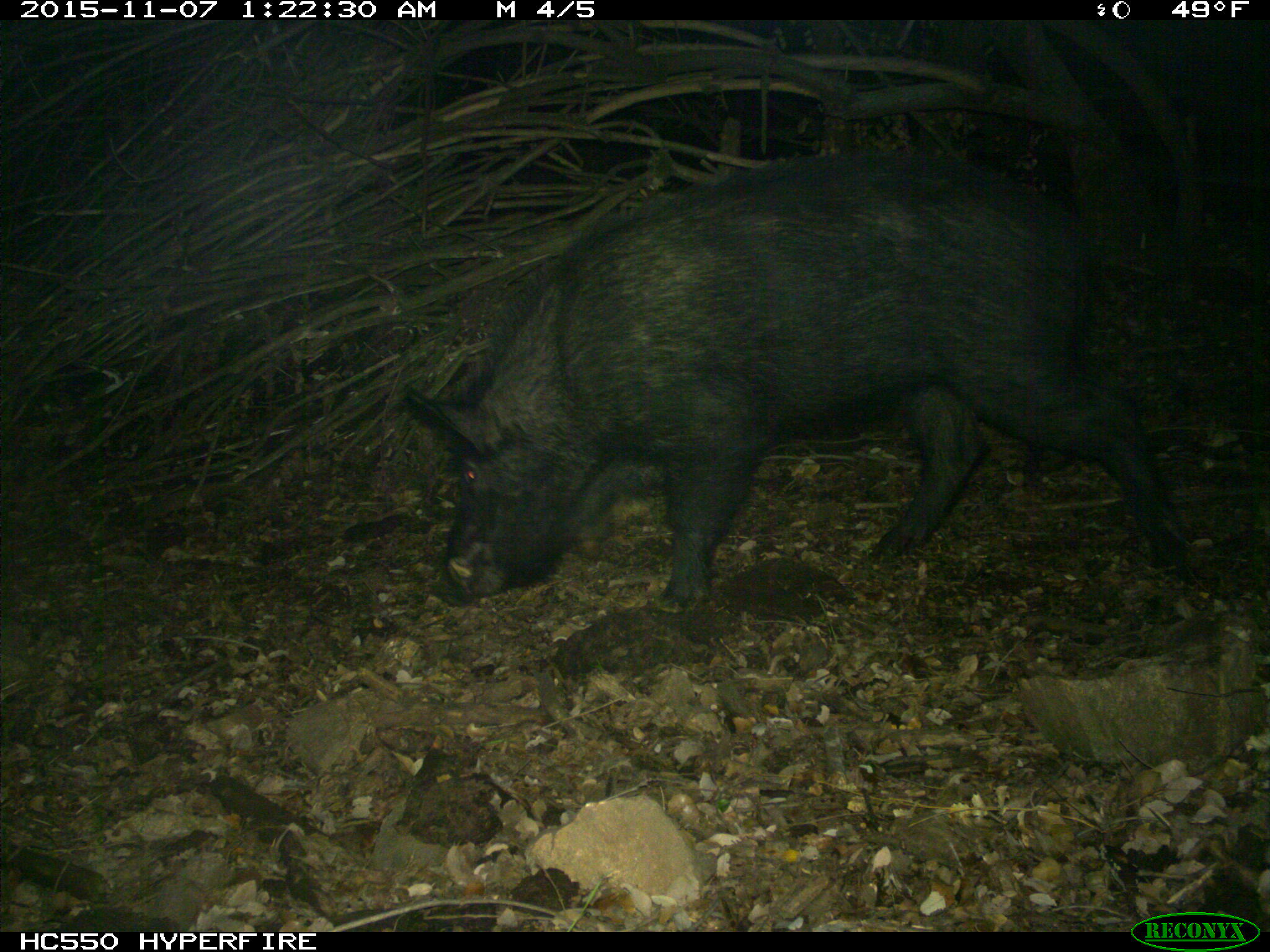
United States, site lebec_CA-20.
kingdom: Animalia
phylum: Chordata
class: Mammalia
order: Artiodactyla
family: Suidae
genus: Sus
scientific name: Sus scrofa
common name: wild boar